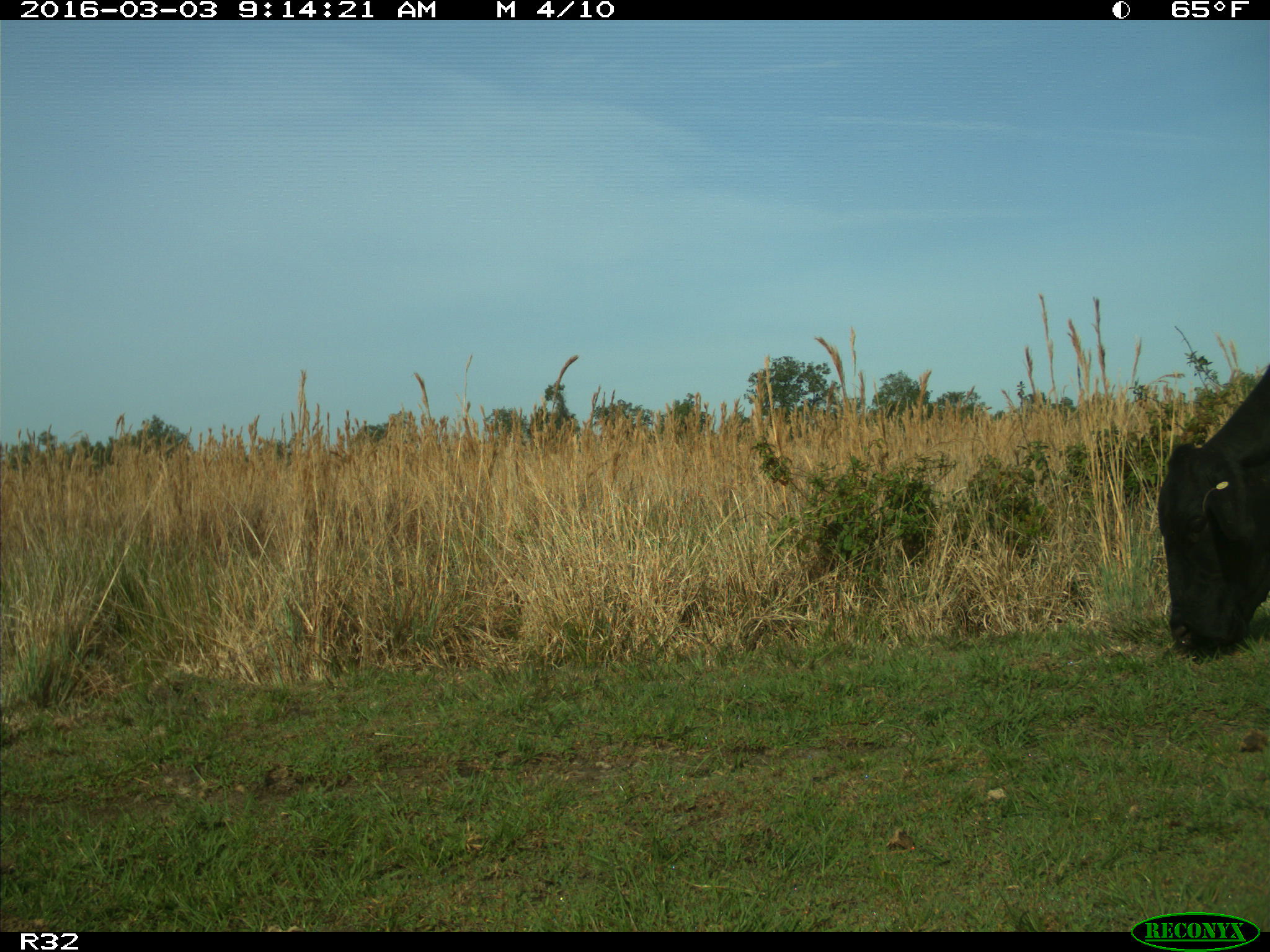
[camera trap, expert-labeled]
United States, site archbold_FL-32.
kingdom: Animalia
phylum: Chordata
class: Mammalia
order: Artiodactyla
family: Bovidae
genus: Bos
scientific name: Bos taurus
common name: domestic cow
Bos taurus (domestic cow).